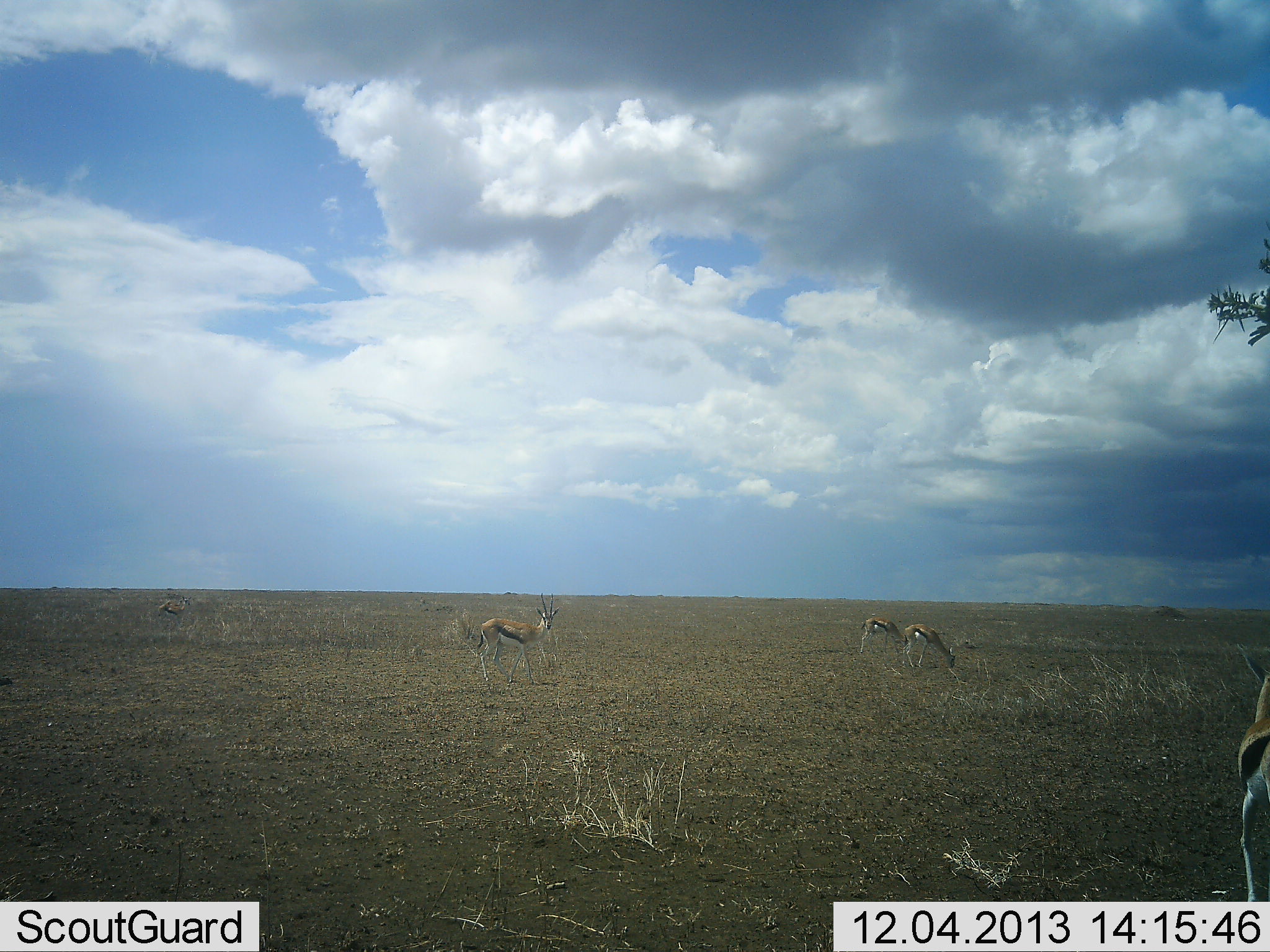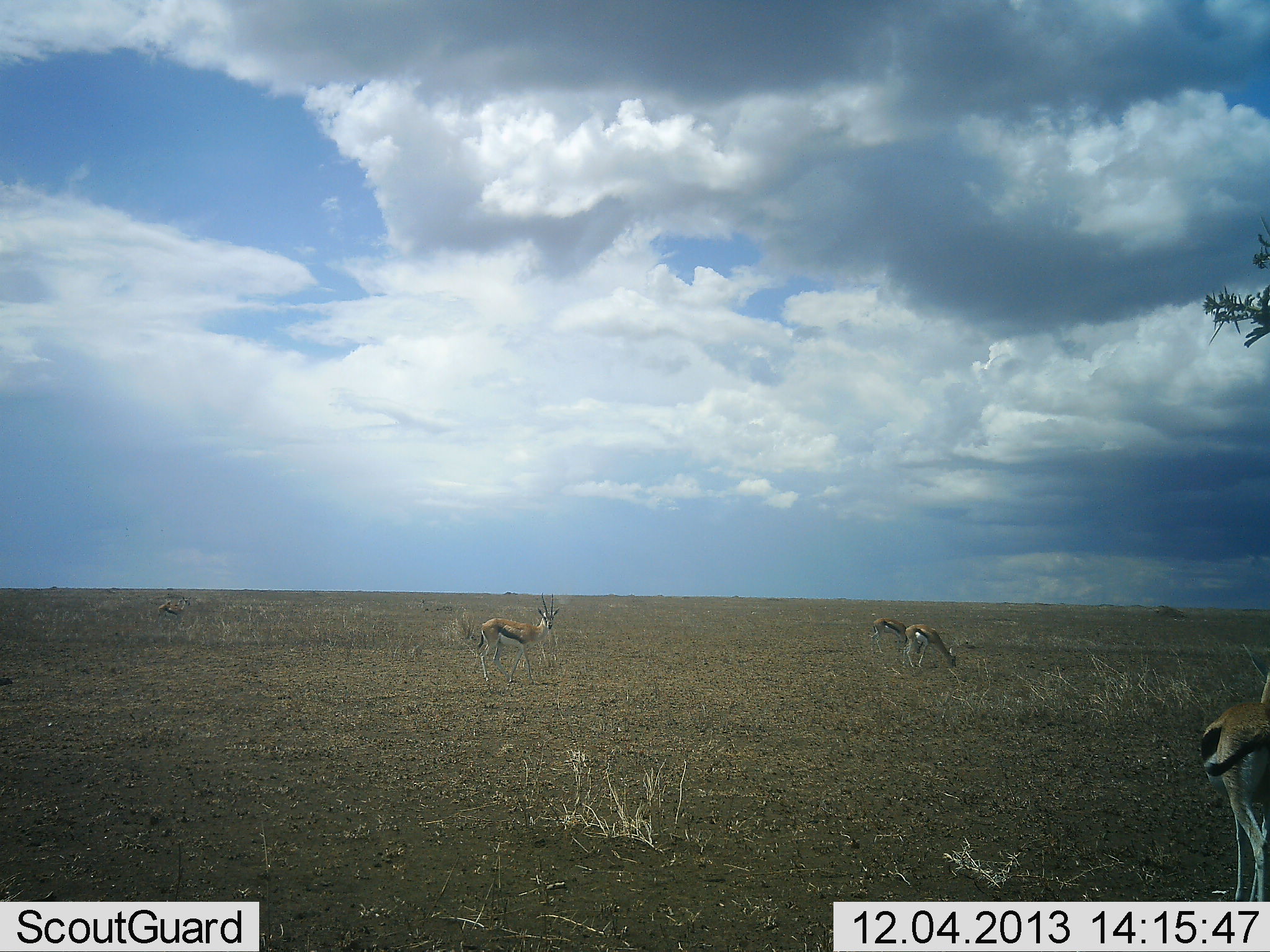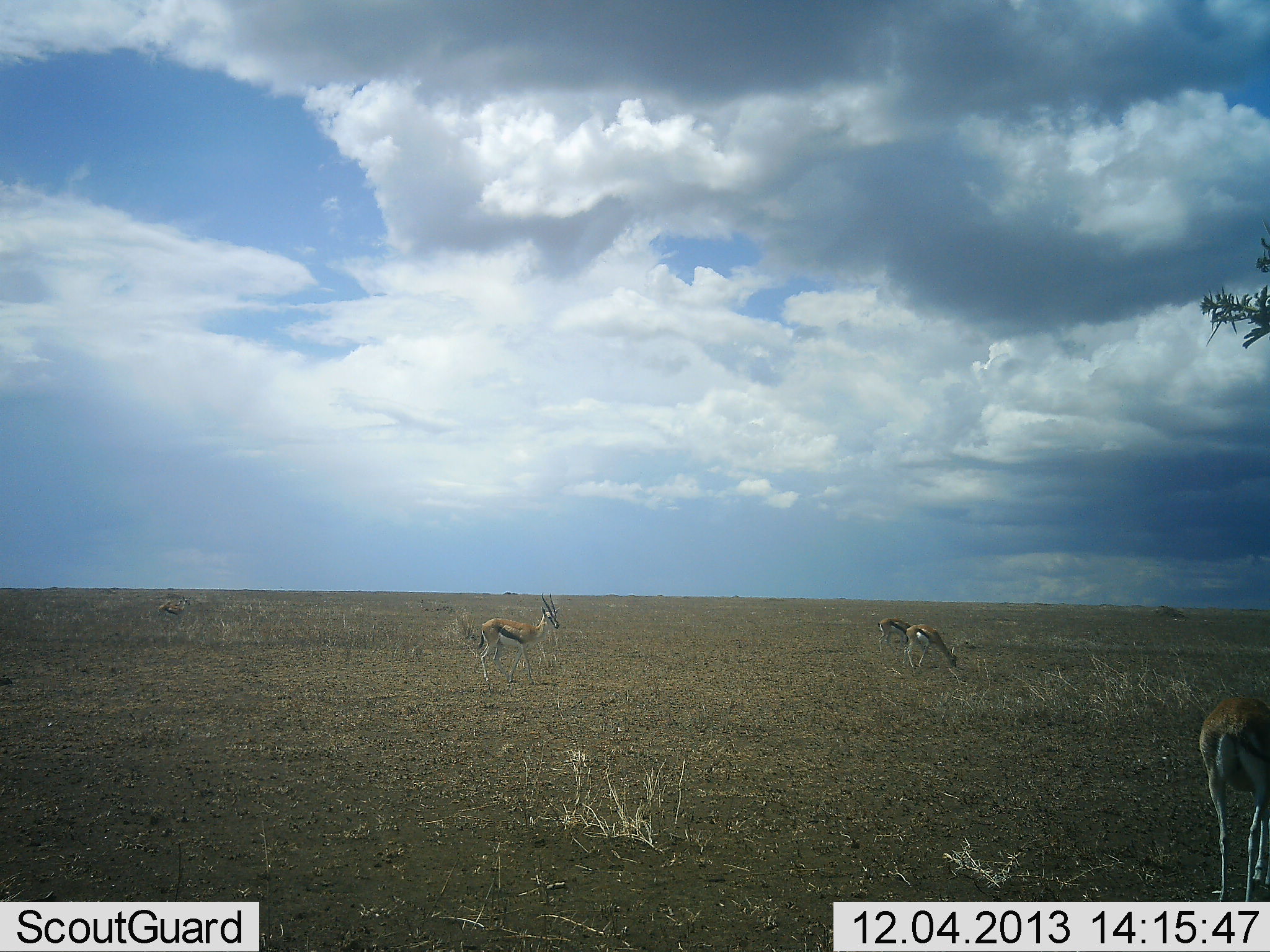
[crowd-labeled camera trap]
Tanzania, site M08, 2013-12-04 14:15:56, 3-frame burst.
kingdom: Animalia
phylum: Chordata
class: Mammalia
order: Artiodactyla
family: Bovidae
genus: Eudorcas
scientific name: Eudorcas thomsonii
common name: thomson's gazelle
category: gazellethomsons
Gazellethomsons (thomson's gazelle) (Eudorcas thomsonii), count 5. Behavior (volunteer vote fractions): standing 80%, resting 0%, moving 30%, interacting 10%. Young present (vote fraction): 0%. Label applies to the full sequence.